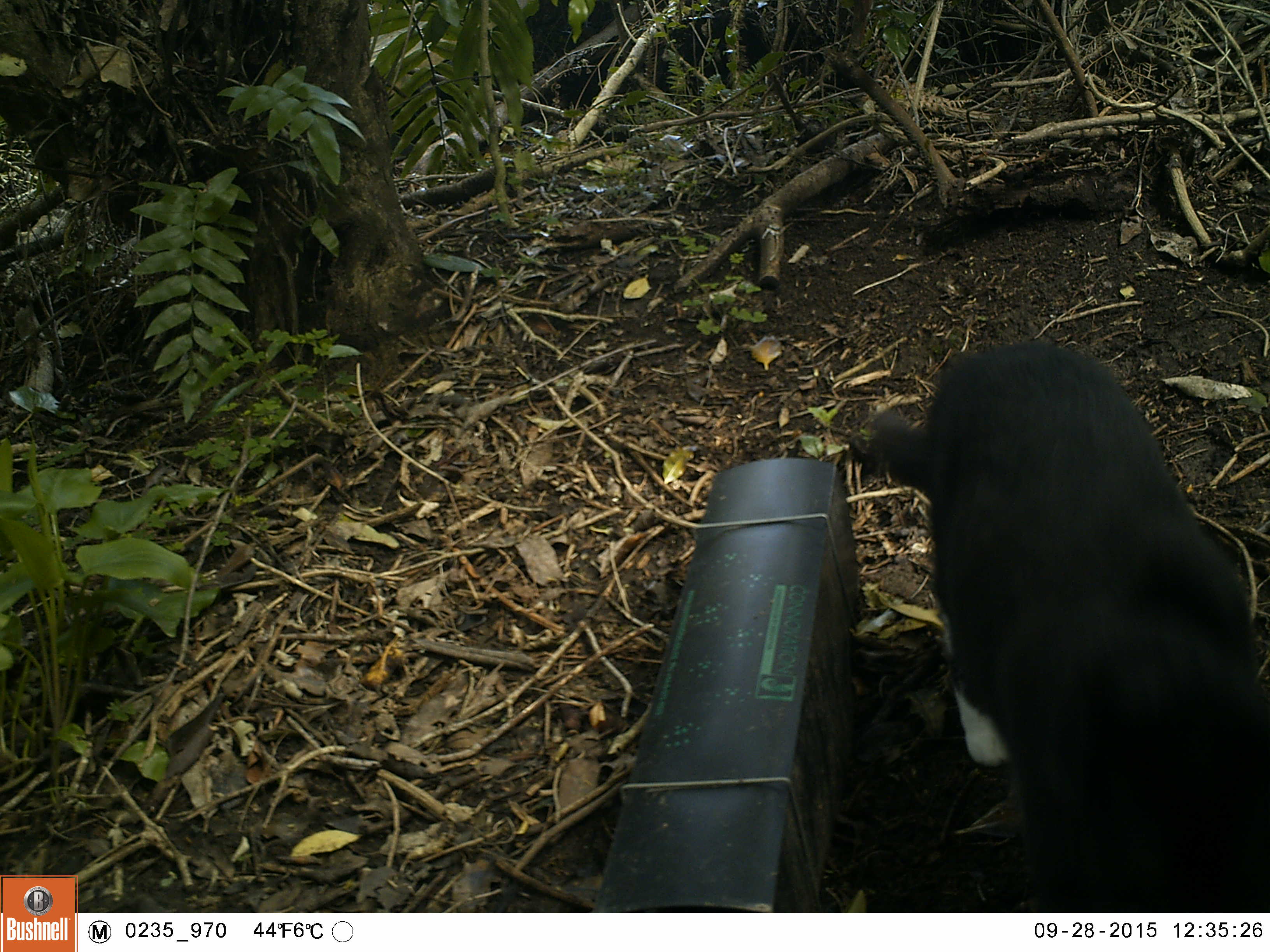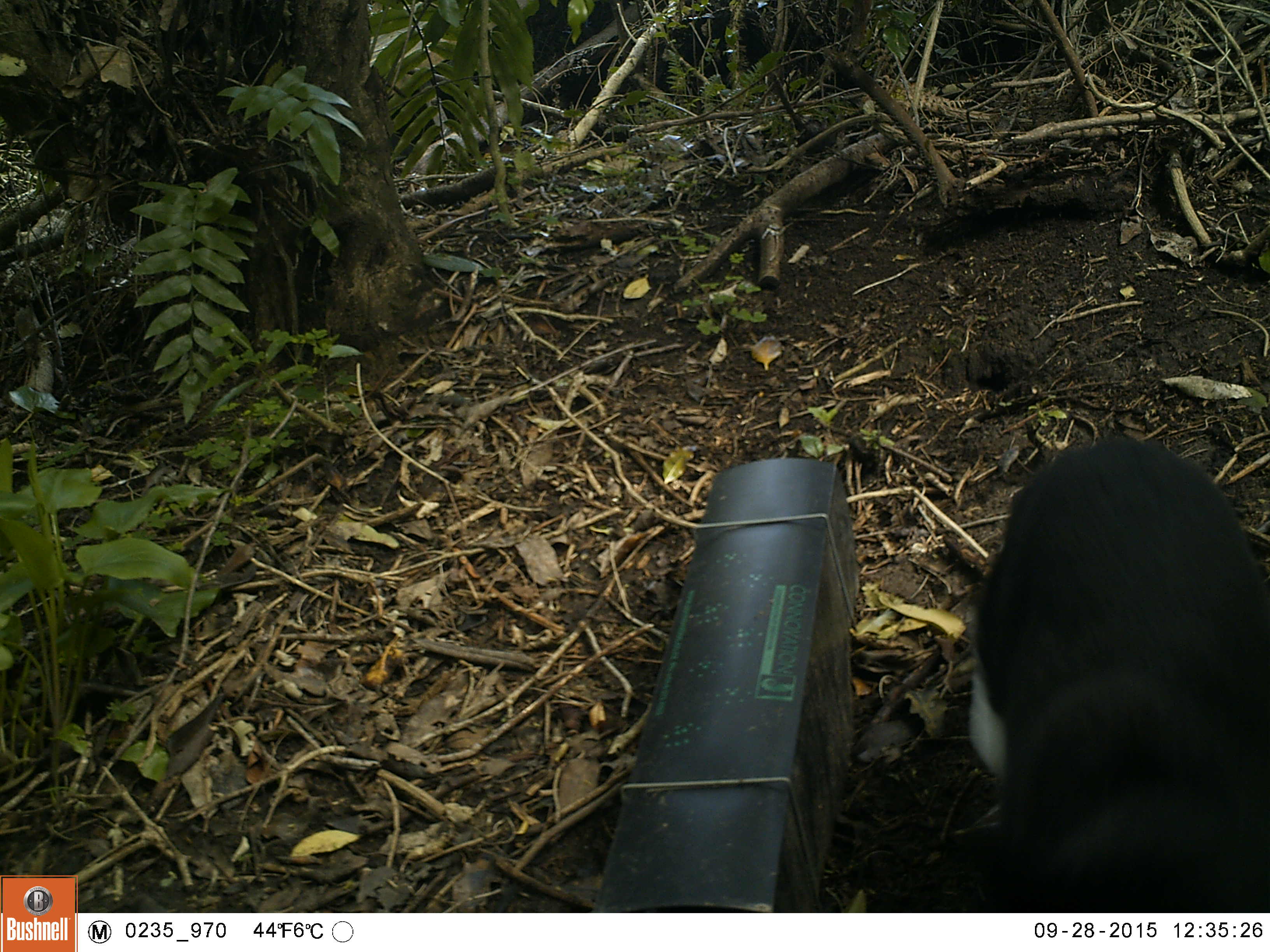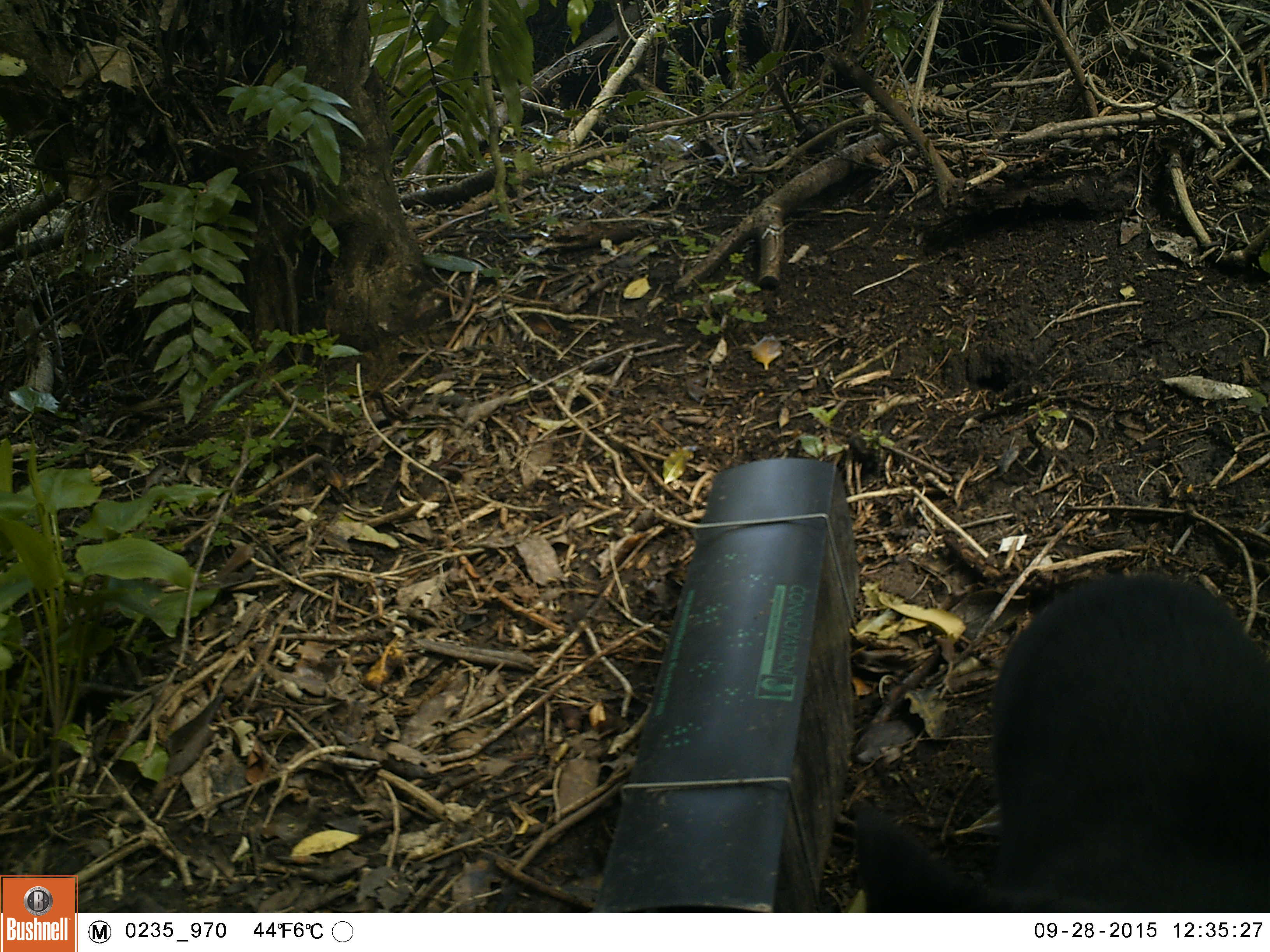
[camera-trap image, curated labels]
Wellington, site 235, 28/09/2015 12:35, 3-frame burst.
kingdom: Animalia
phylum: Chordata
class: Mammalia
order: Carnivora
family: Felidae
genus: Felis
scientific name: Felis catus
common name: cat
Cat (Felis catus).